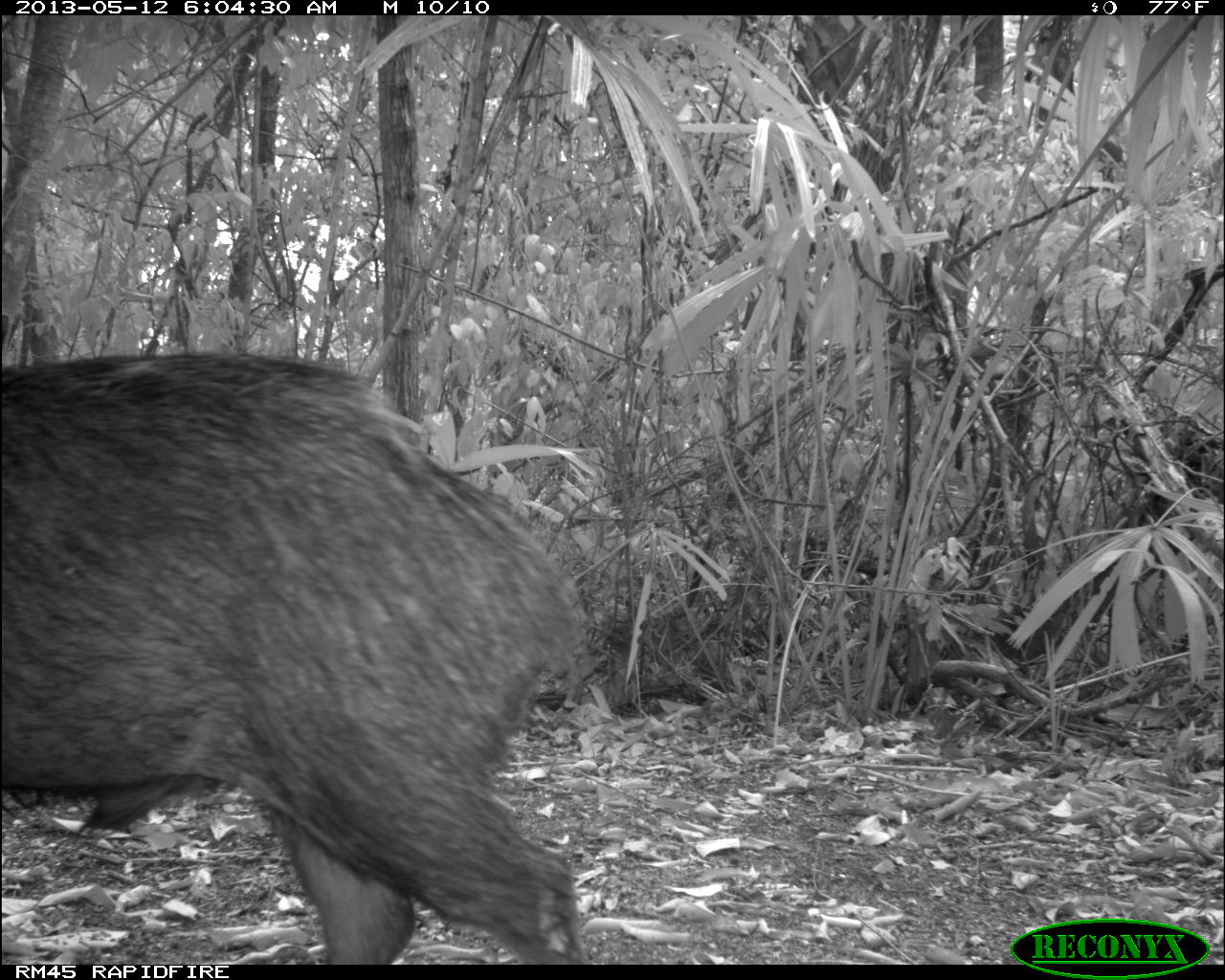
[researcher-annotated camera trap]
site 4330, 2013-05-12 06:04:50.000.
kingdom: Animalia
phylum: Chordata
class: Mammalia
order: Artiodactyla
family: Tayassuidae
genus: Tayassu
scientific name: Tayassu pecari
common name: white-lipped peccary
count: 2